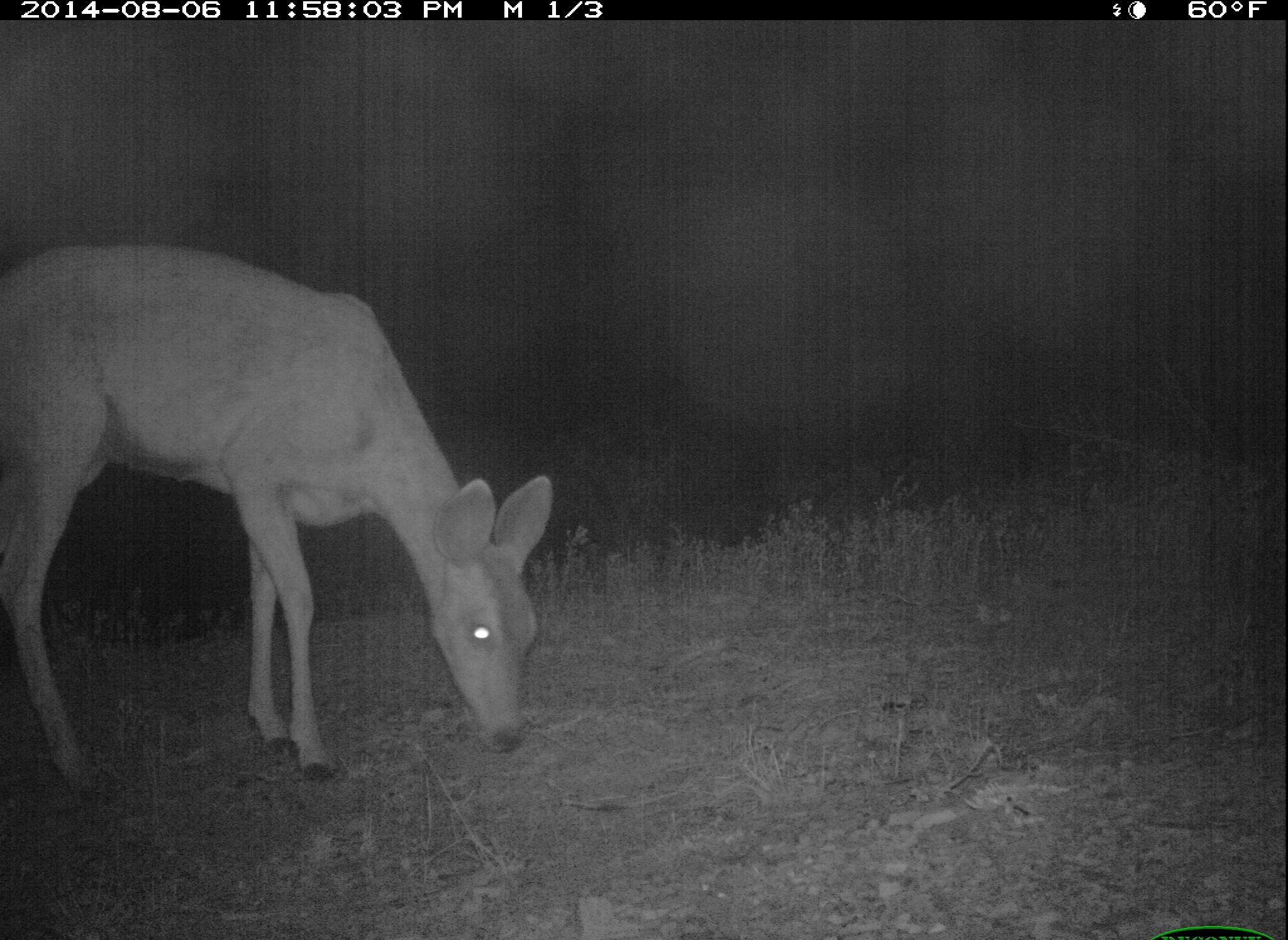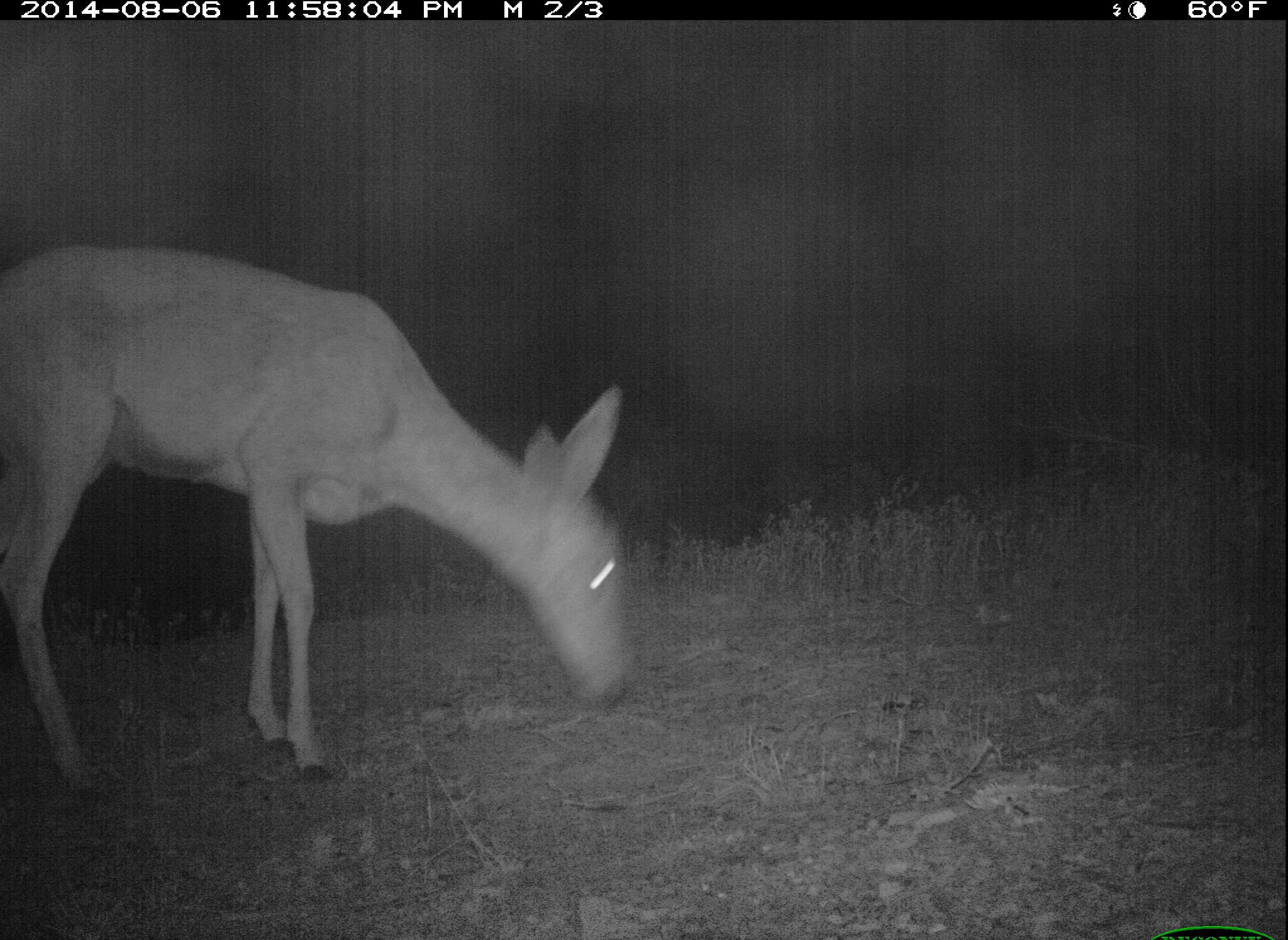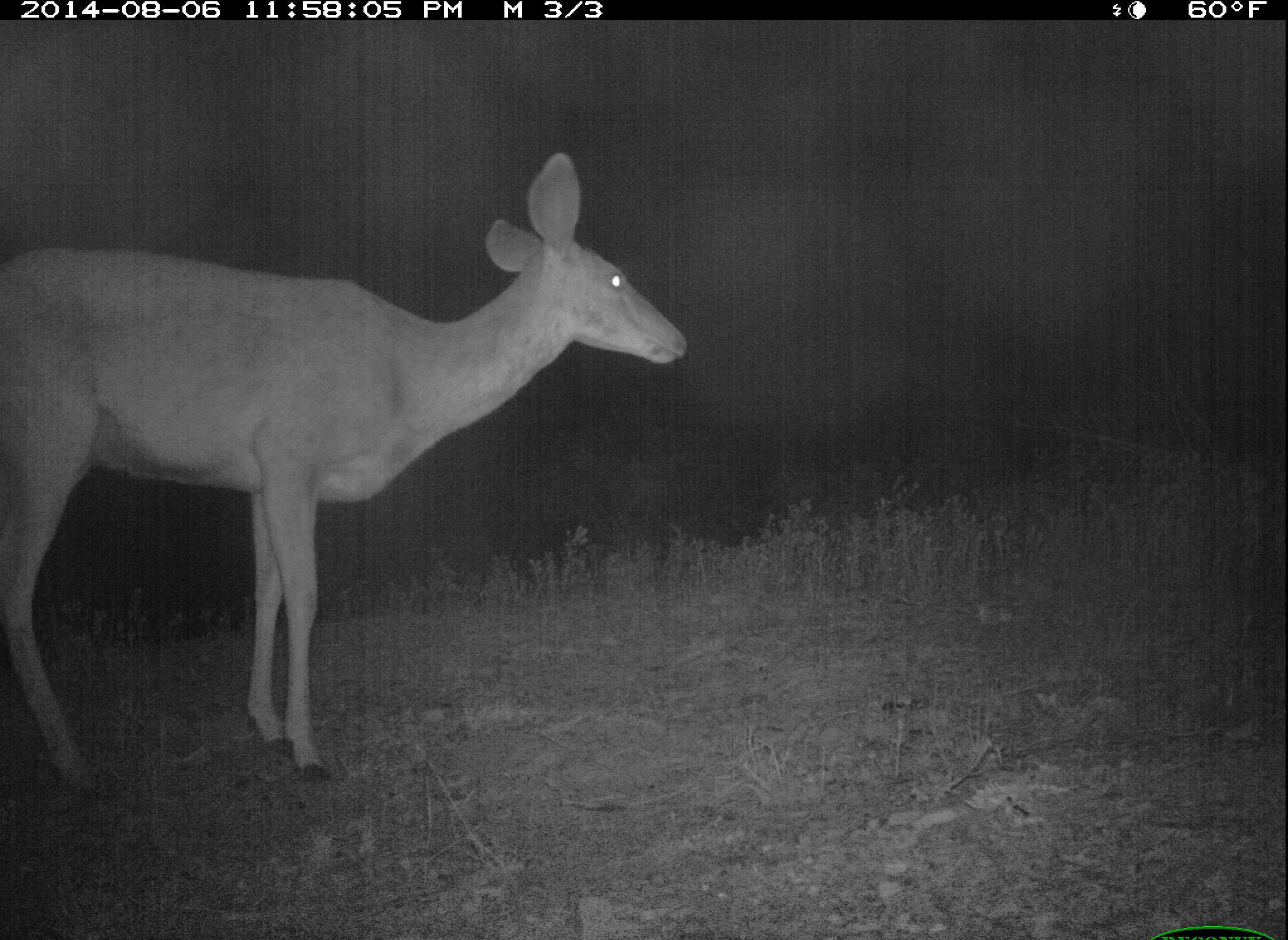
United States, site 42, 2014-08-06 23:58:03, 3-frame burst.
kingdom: Animalia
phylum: Chordata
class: Mammalia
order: Artiodactyla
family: Cervidae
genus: Odocoileus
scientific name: Odocoileus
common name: deer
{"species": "deer (Odocoileus)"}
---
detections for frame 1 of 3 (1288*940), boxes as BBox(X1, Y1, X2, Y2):
deer: BBox(0, 242, 554, 807)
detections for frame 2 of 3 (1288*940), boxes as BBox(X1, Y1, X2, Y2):
deer: BBox(0, 244, 631, 803)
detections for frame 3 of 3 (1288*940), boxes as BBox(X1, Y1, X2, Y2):
deer: BBox(0, 150, 688, 798)